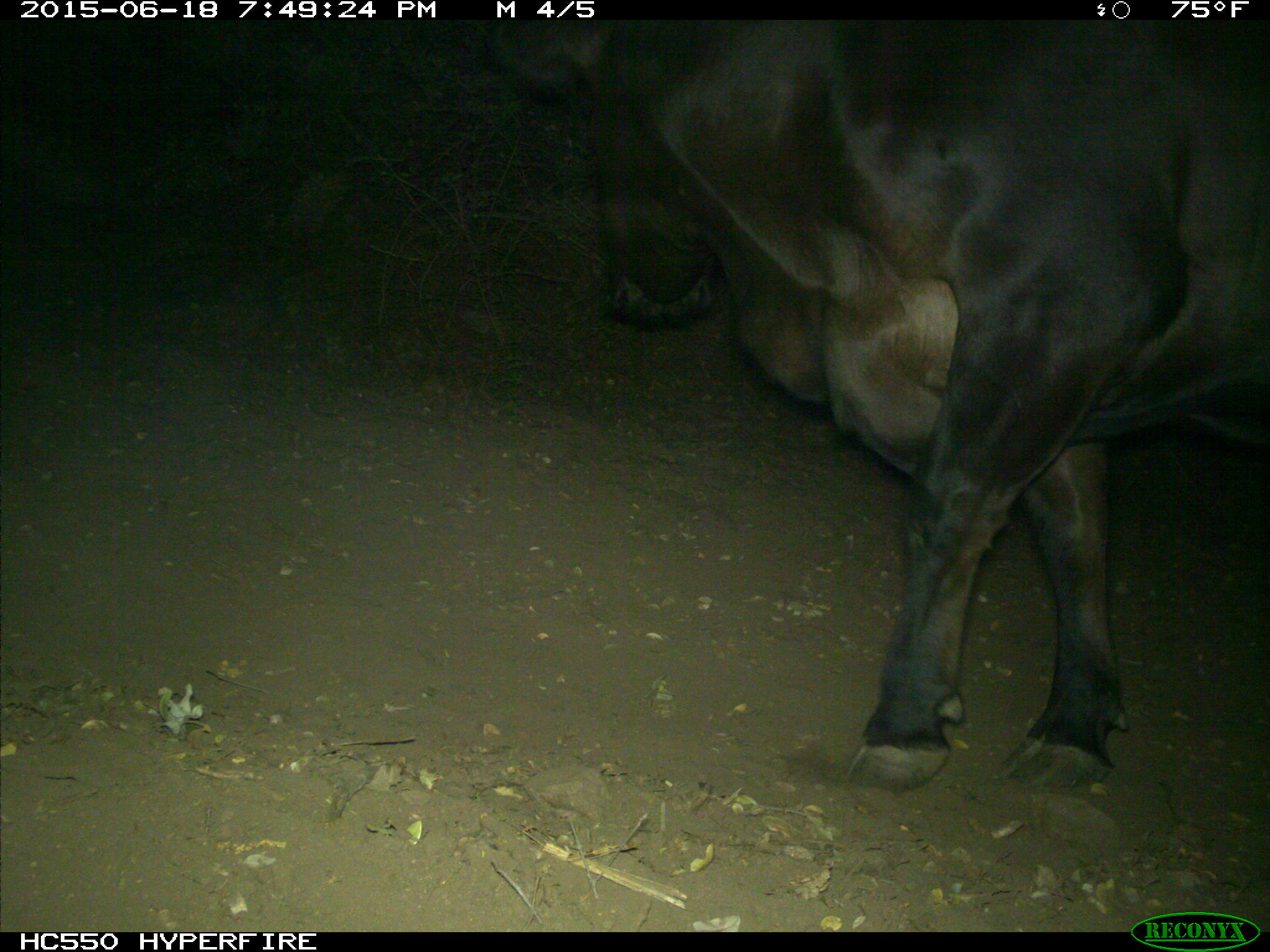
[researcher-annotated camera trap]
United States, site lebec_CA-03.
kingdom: Animalia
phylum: Chordata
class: Mammalia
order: Artiodactyla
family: Bovidae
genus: Bos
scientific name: Bos taurus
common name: domestic cow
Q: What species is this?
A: Bos taurus (domestic cow).